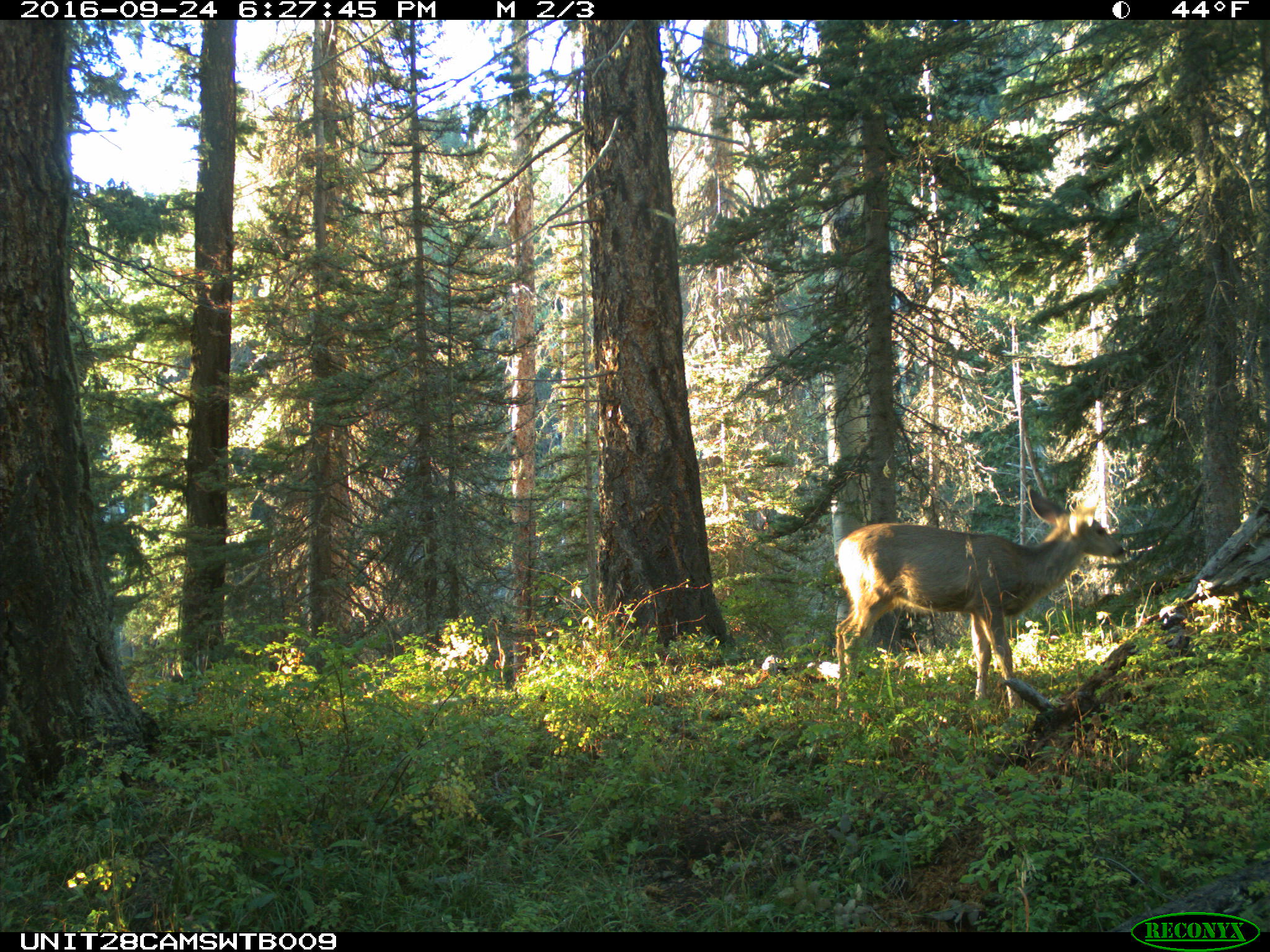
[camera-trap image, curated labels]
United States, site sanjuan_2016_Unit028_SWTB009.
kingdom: Animalia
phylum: Chordata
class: Mammalia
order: Artiodactyla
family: Cervidae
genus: Odocoileus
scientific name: Odocoileus hemionus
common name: mule deer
Odocoileus hemionus (mule deer).